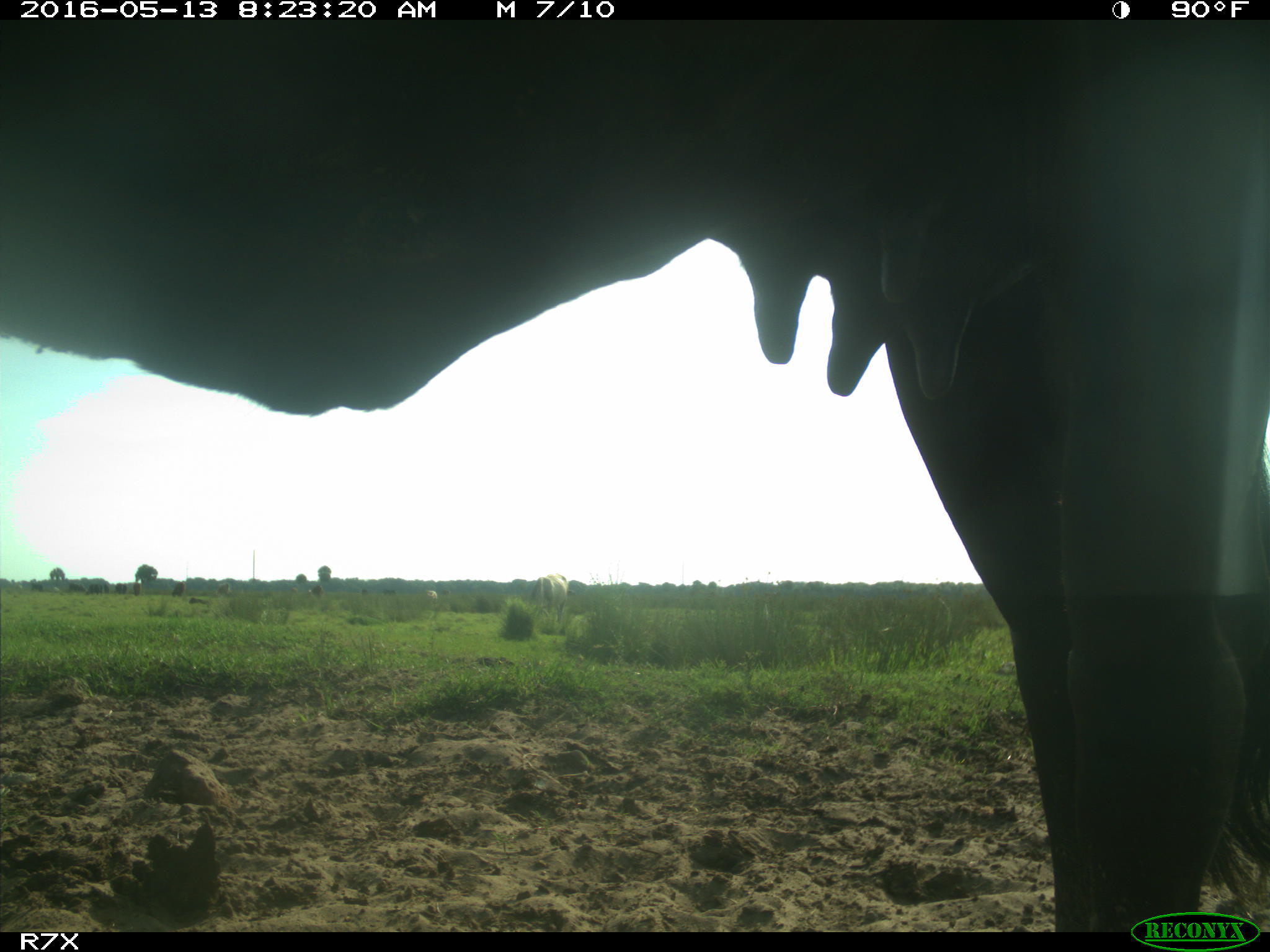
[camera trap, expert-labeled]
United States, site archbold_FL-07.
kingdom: Animalia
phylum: Chordata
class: Mammalia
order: Artiodactyla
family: Bovidae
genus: Bos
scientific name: Bos taurus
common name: domestic cow